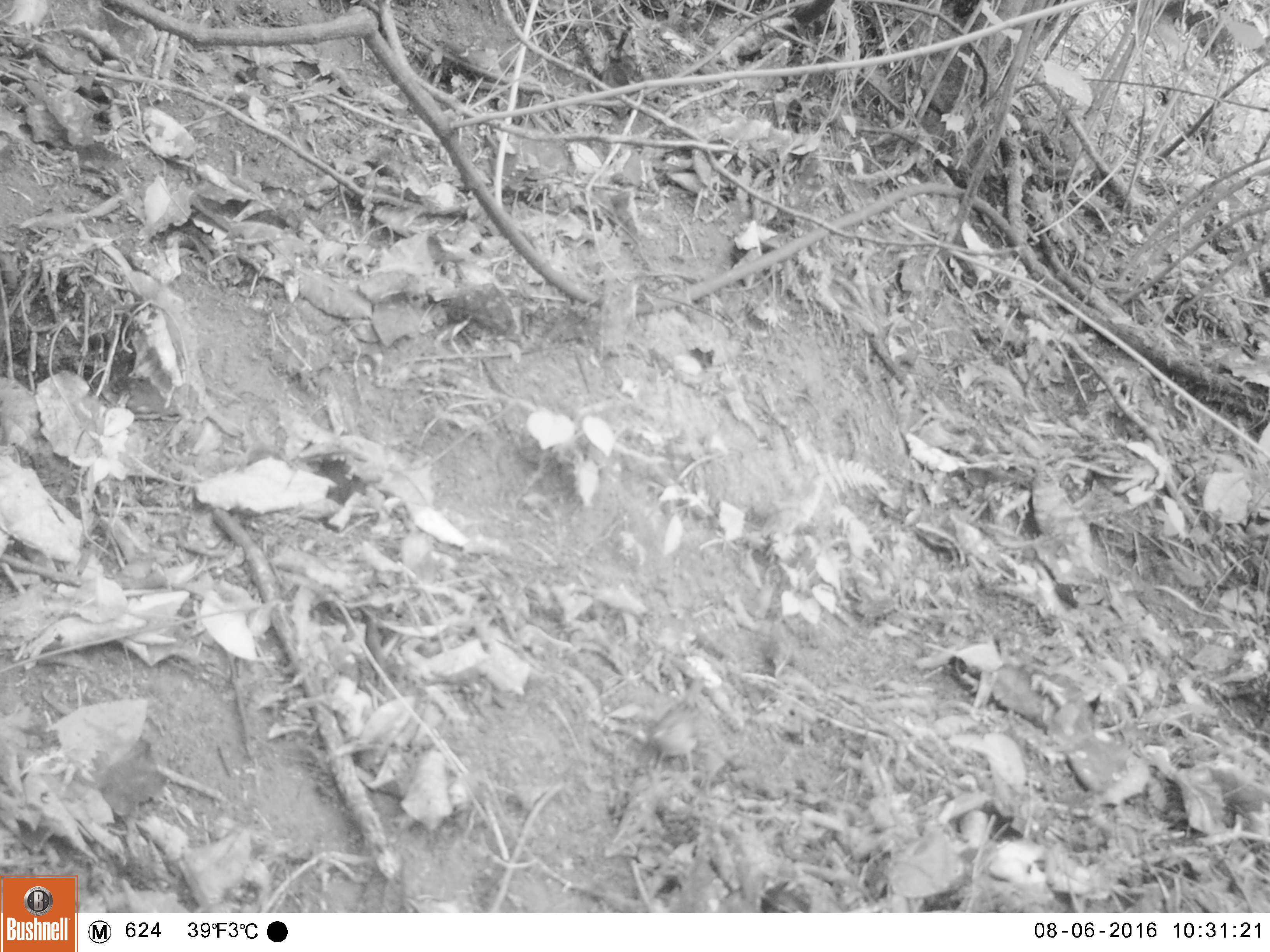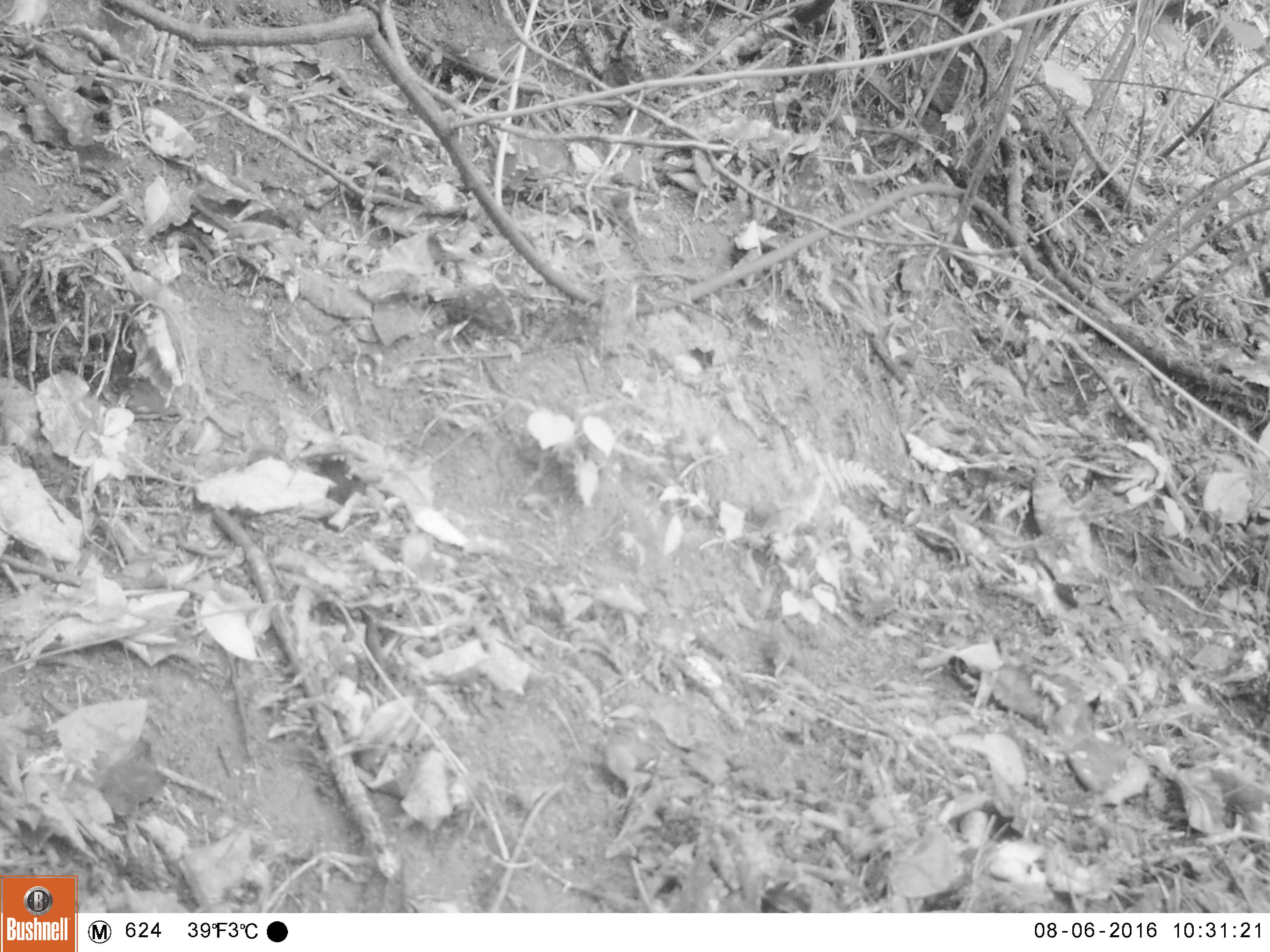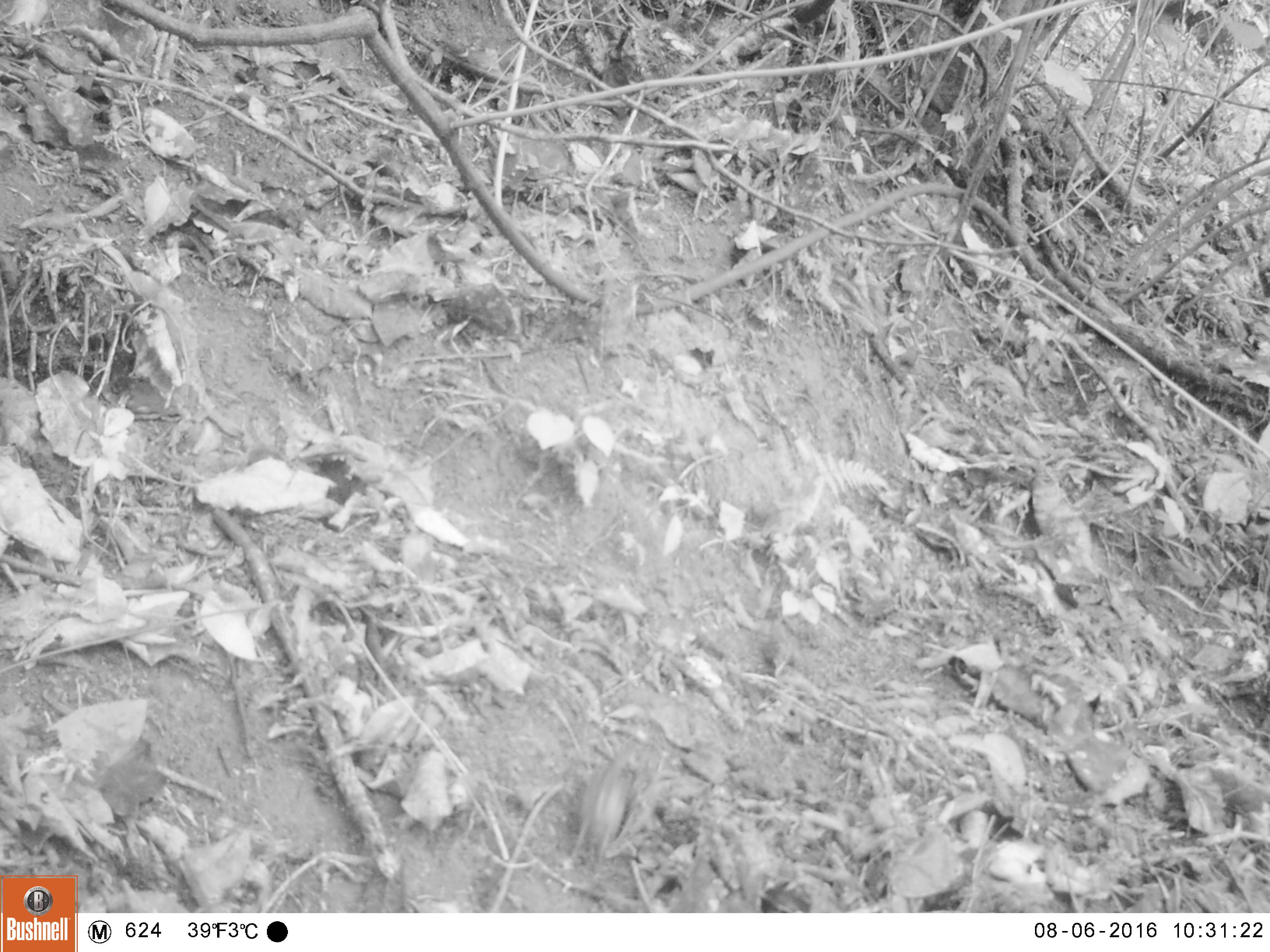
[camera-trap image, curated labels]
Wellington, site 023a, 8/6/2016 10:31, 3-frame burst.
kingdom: Animalia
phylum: Chordata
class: Aves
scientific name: Aves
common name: bird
Bird (Aves).